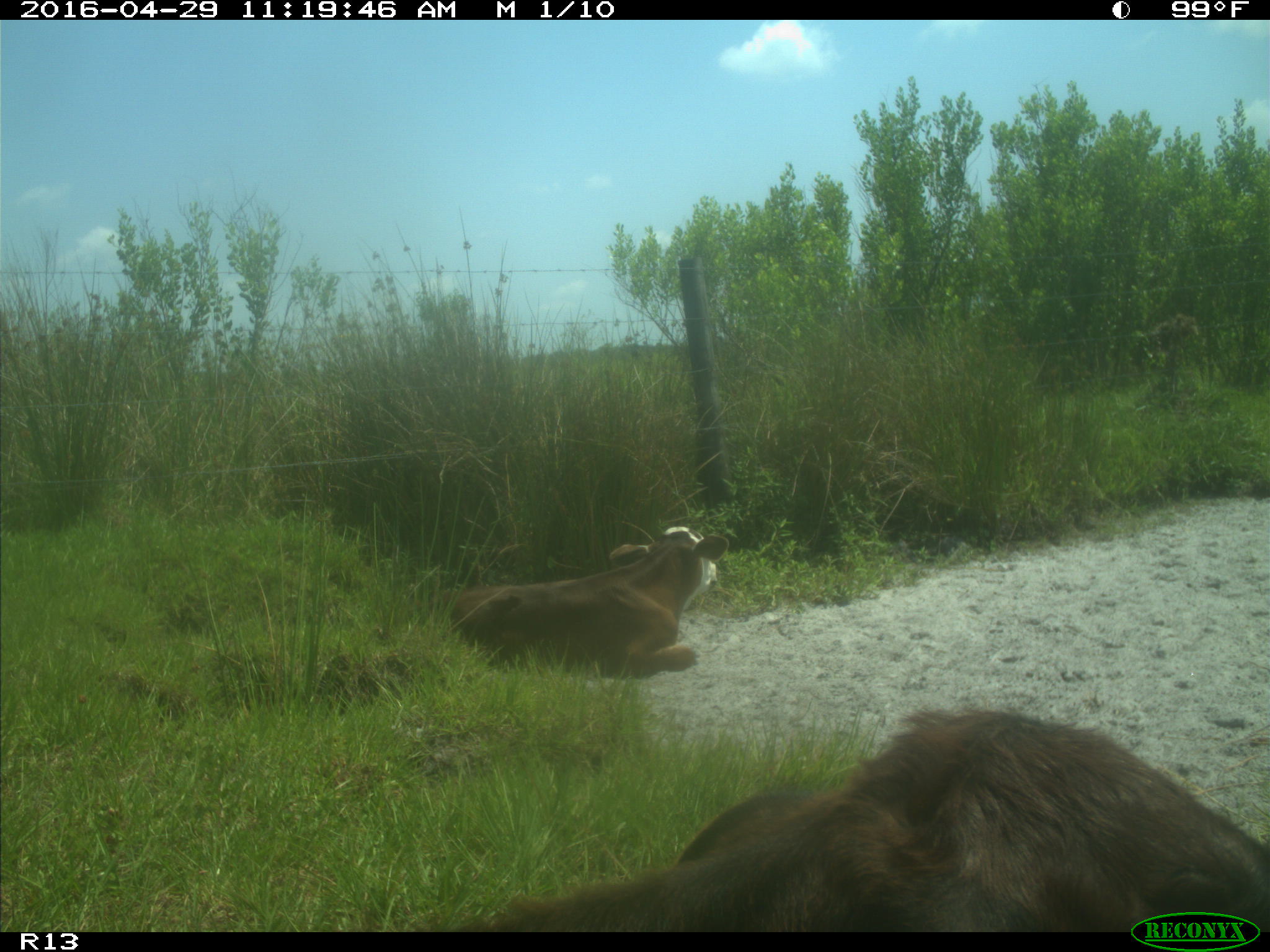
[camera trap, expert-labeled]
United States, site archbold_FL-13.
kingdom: Animalia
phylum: Chordata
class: Mammalia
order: Artiodactyla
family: Bovidae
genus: Bos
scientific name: Bos taurus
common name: domestic cow